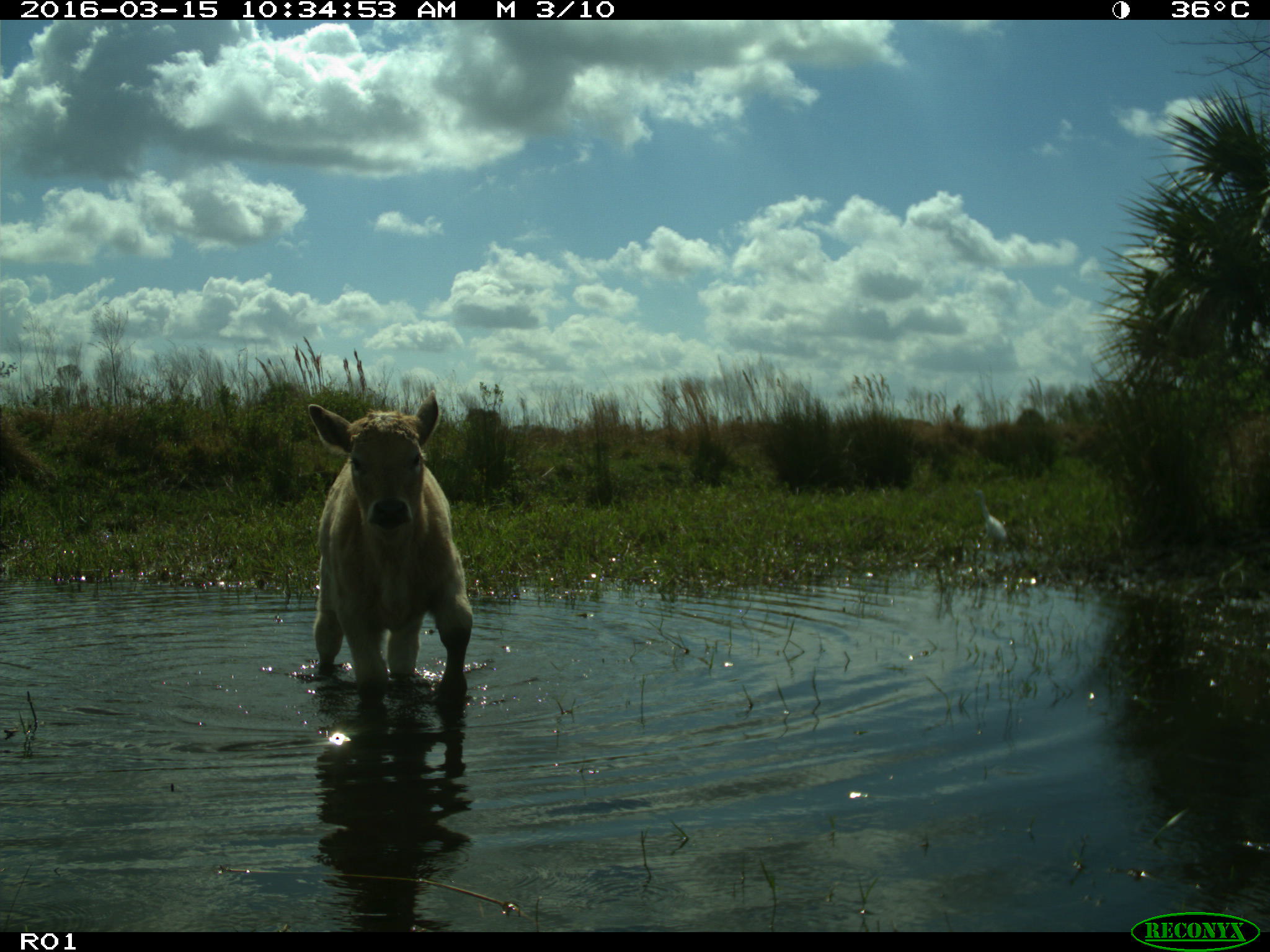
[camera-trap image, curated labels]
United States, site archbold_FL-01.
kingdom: Animalia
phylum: Chordata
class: Mammalia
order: Artiodactyla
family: Bovidae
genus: Bos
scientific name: Bos taurus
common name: domestic cow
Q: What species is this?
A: Bos taurus (domestic cow).